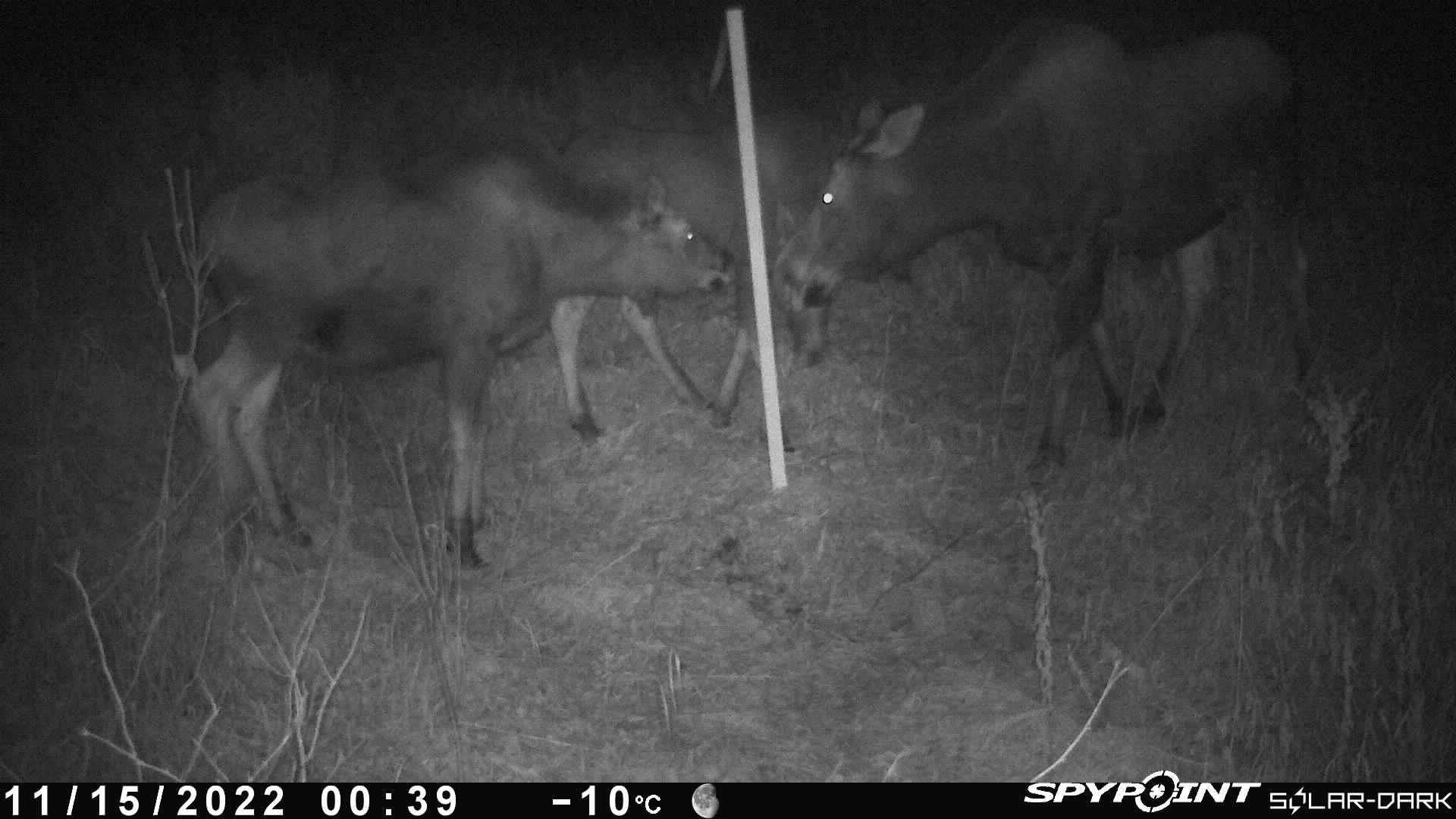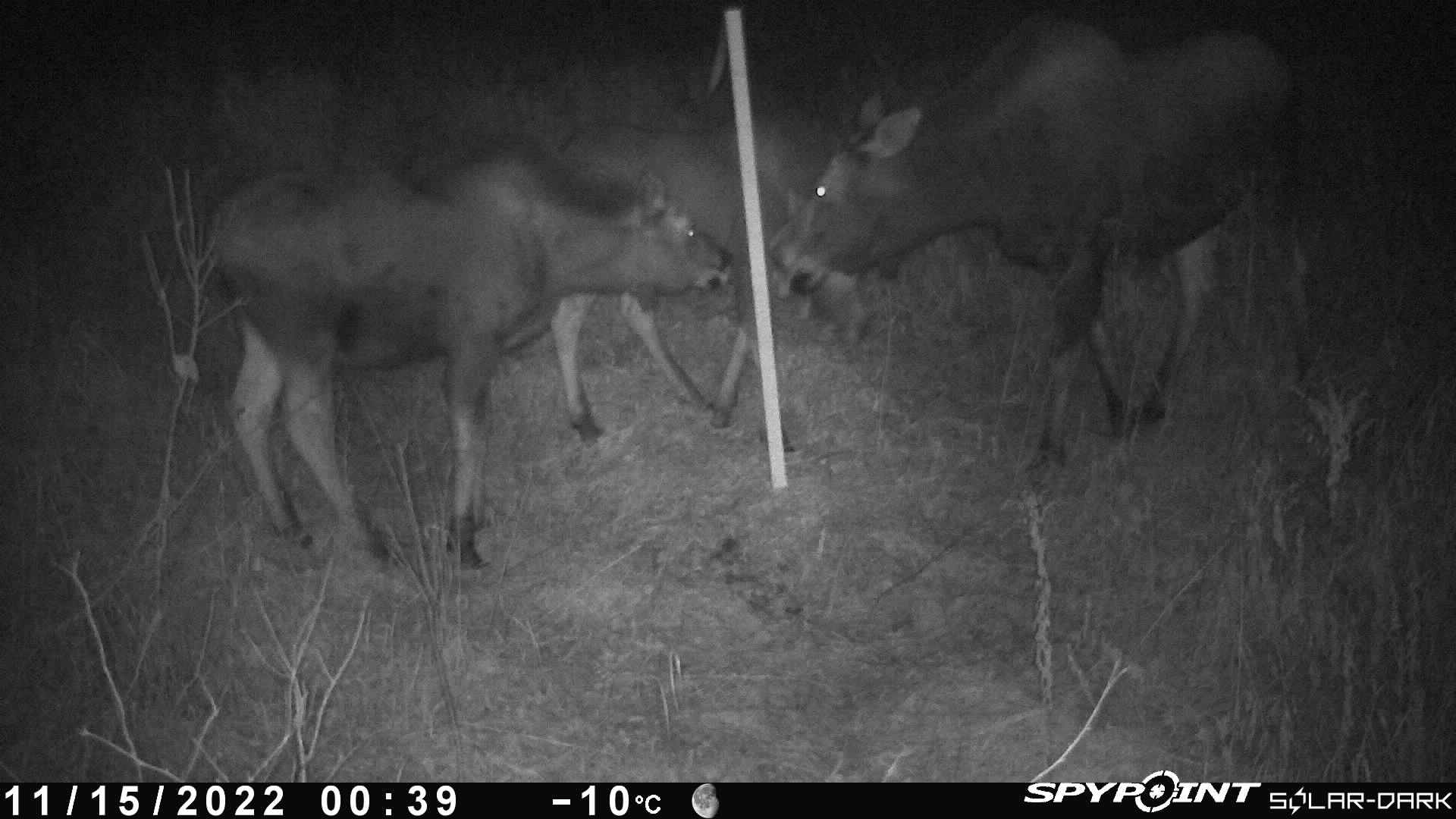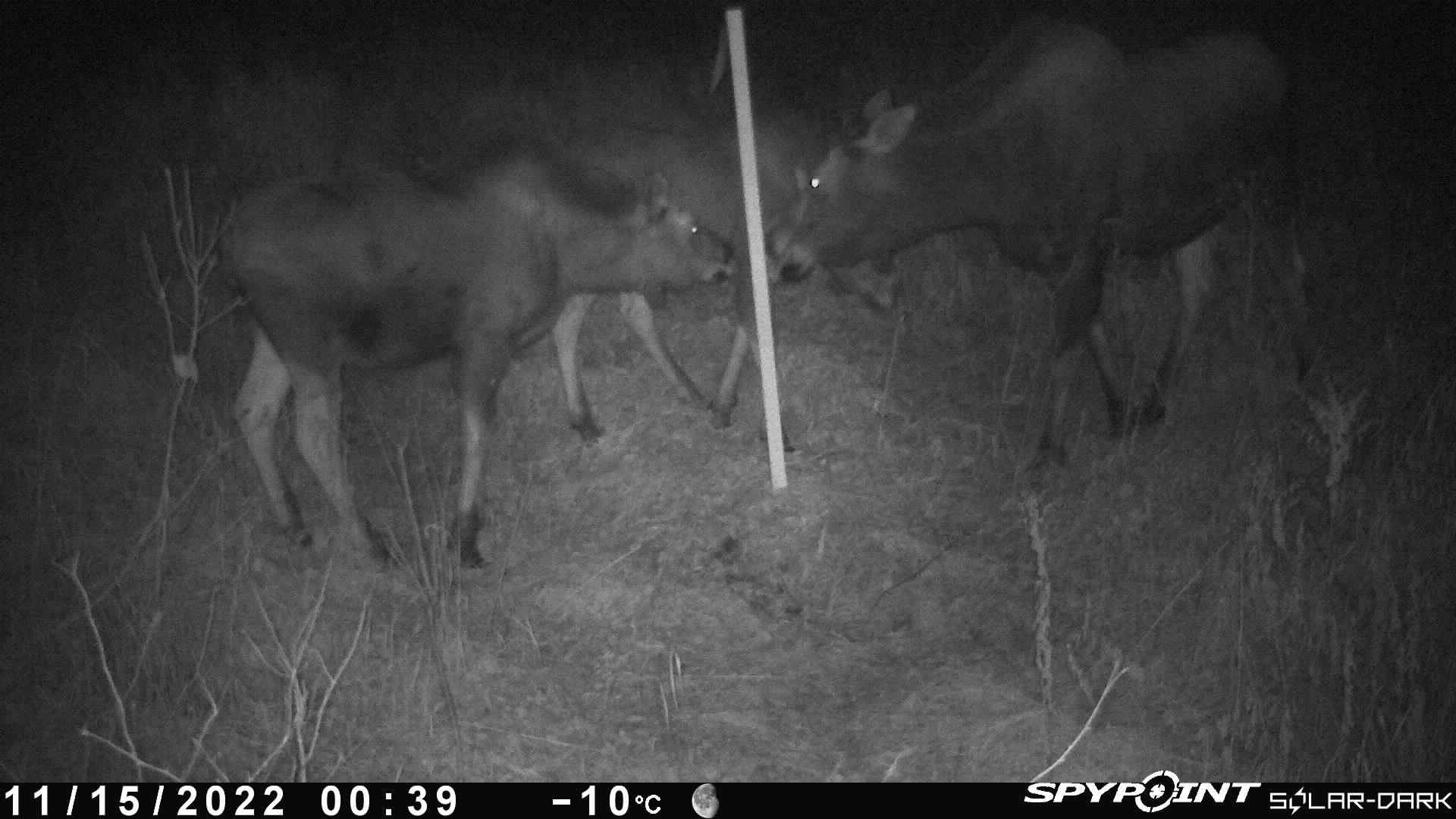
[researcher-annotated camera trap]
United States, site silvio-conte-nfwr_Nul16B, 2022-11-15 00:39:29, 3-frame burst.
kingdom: Animalia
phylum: Chordata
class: Mammalia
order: Artiodactyla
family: Cervidae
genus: Alces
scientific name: Alces alces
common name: moose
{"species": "moose (Alces alces)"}